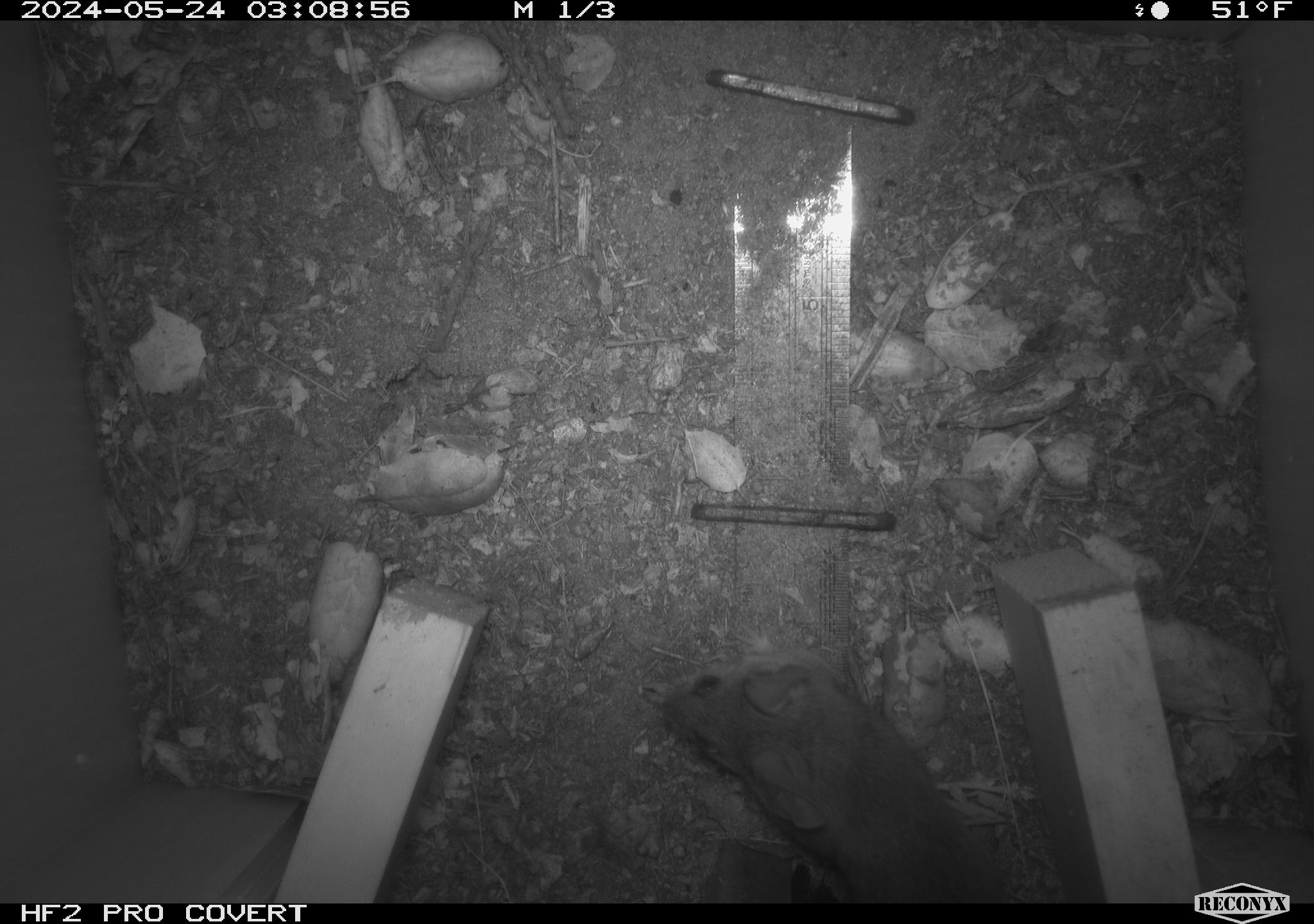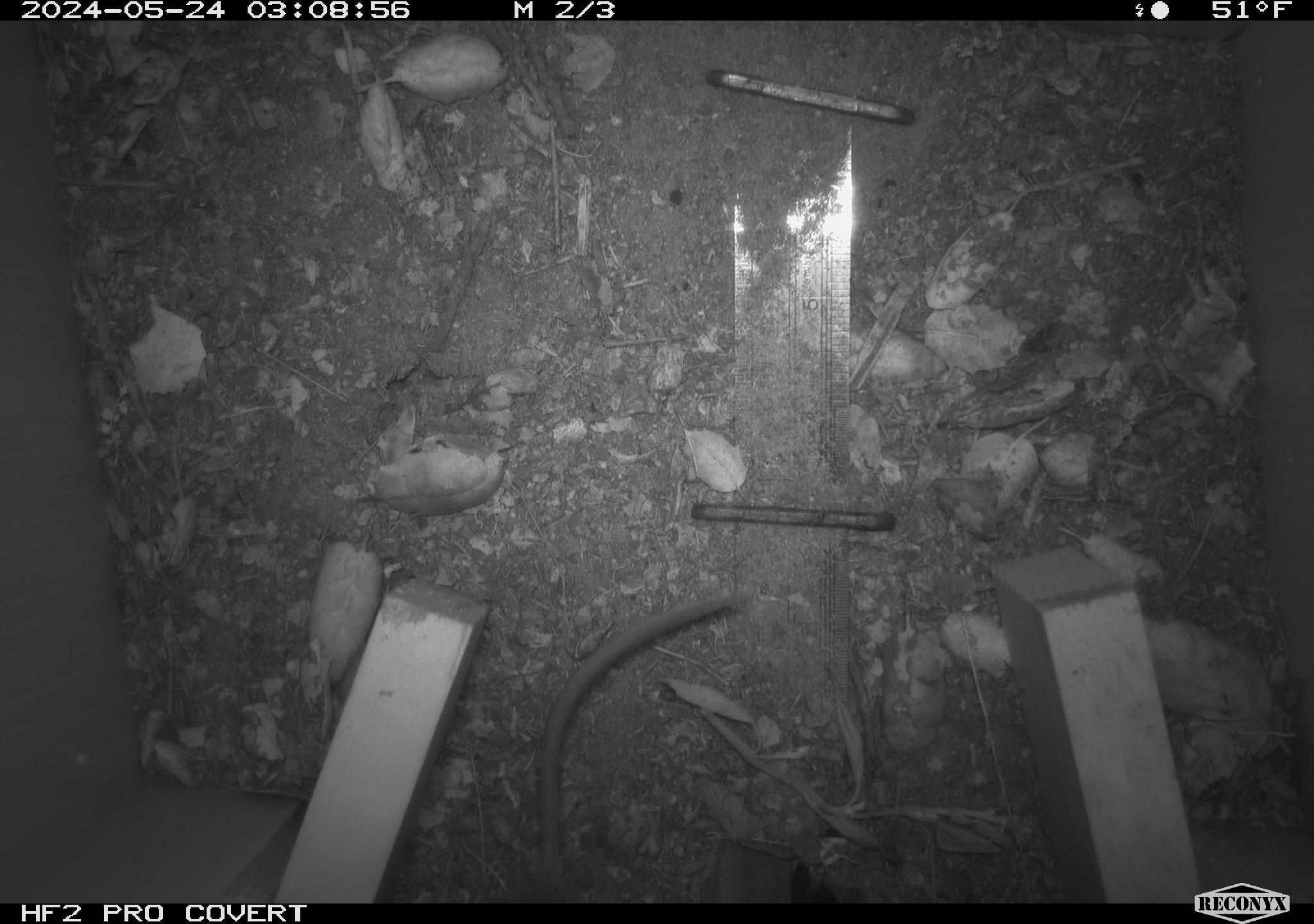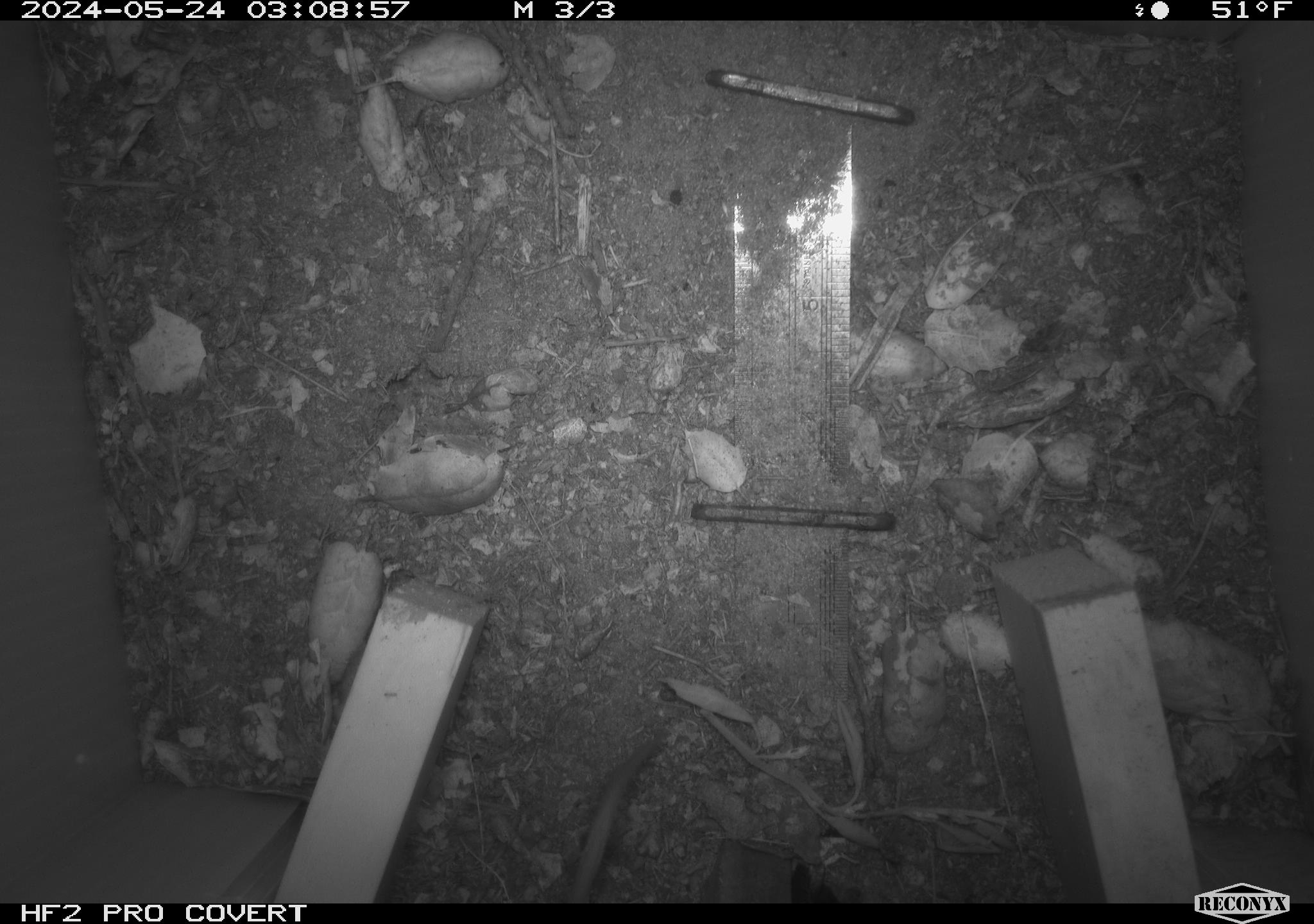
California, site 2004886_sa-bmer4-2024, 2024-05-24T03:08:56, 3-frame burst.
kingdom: Animalia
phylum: Chordata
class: Mammalia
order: Rodentia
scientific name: Rodentia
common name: mouse species